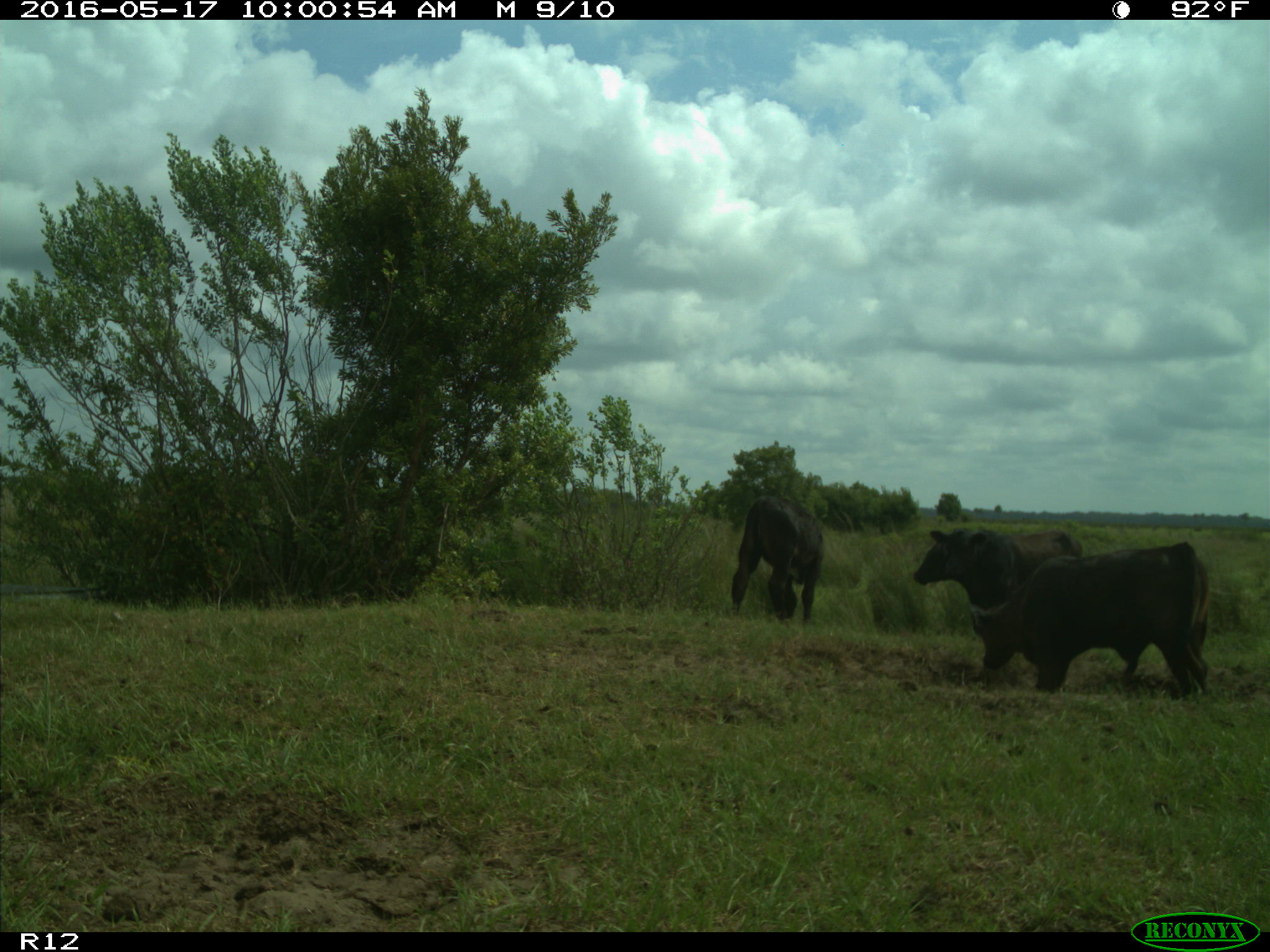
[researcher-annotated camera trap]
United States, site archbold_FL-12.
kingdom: Animalia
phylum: Chordata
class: Mammalia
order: Artiodactyla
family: Bovidae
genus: Bos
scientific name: Bos taurus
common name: domestic cow